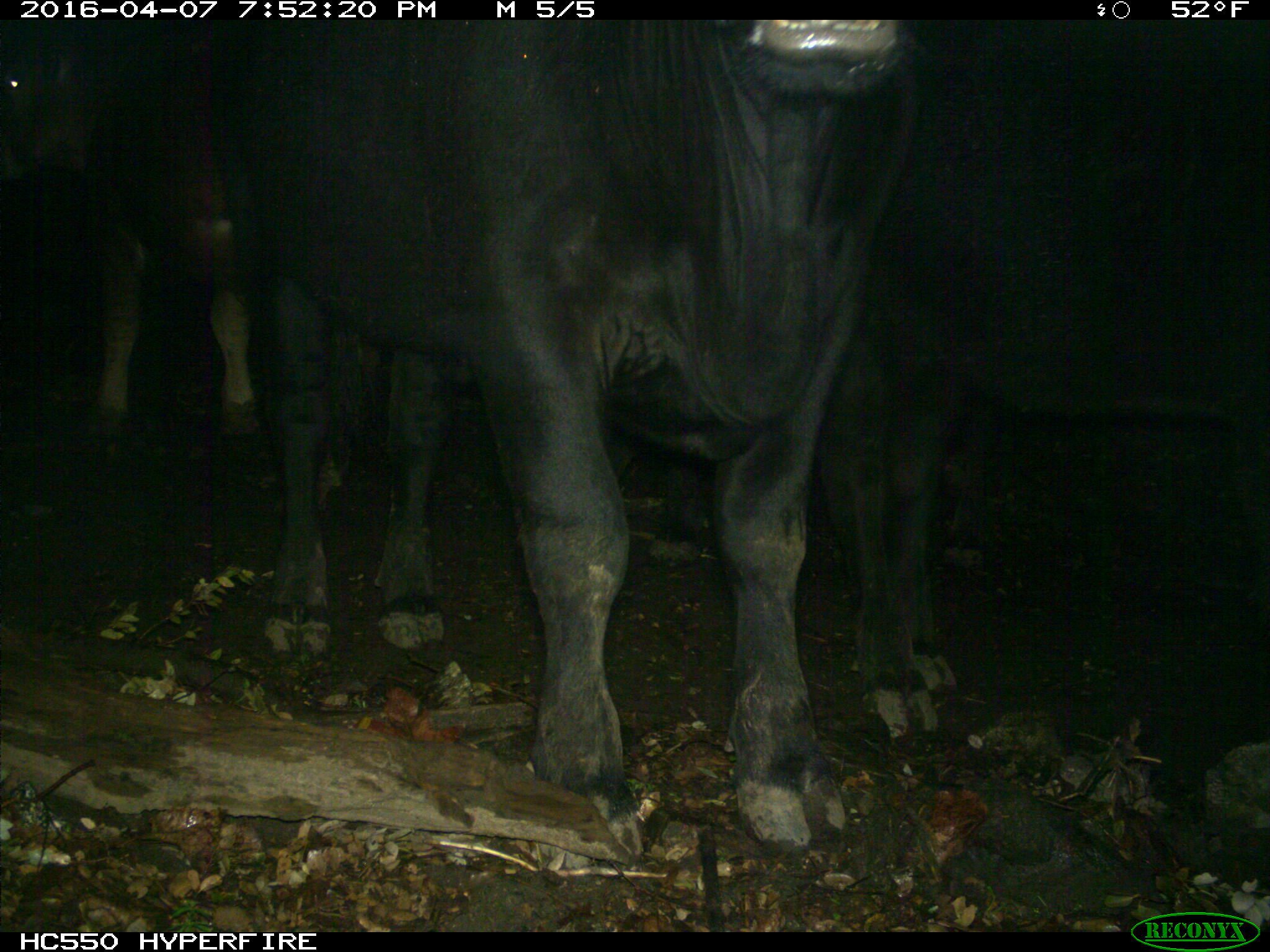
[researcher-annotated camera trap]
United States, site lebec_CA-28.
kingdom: Animalia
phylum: Chordata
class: Mammalia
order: Artiodactyla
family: Bovidae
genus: Bos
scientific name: Bos taurus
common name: domestic cow